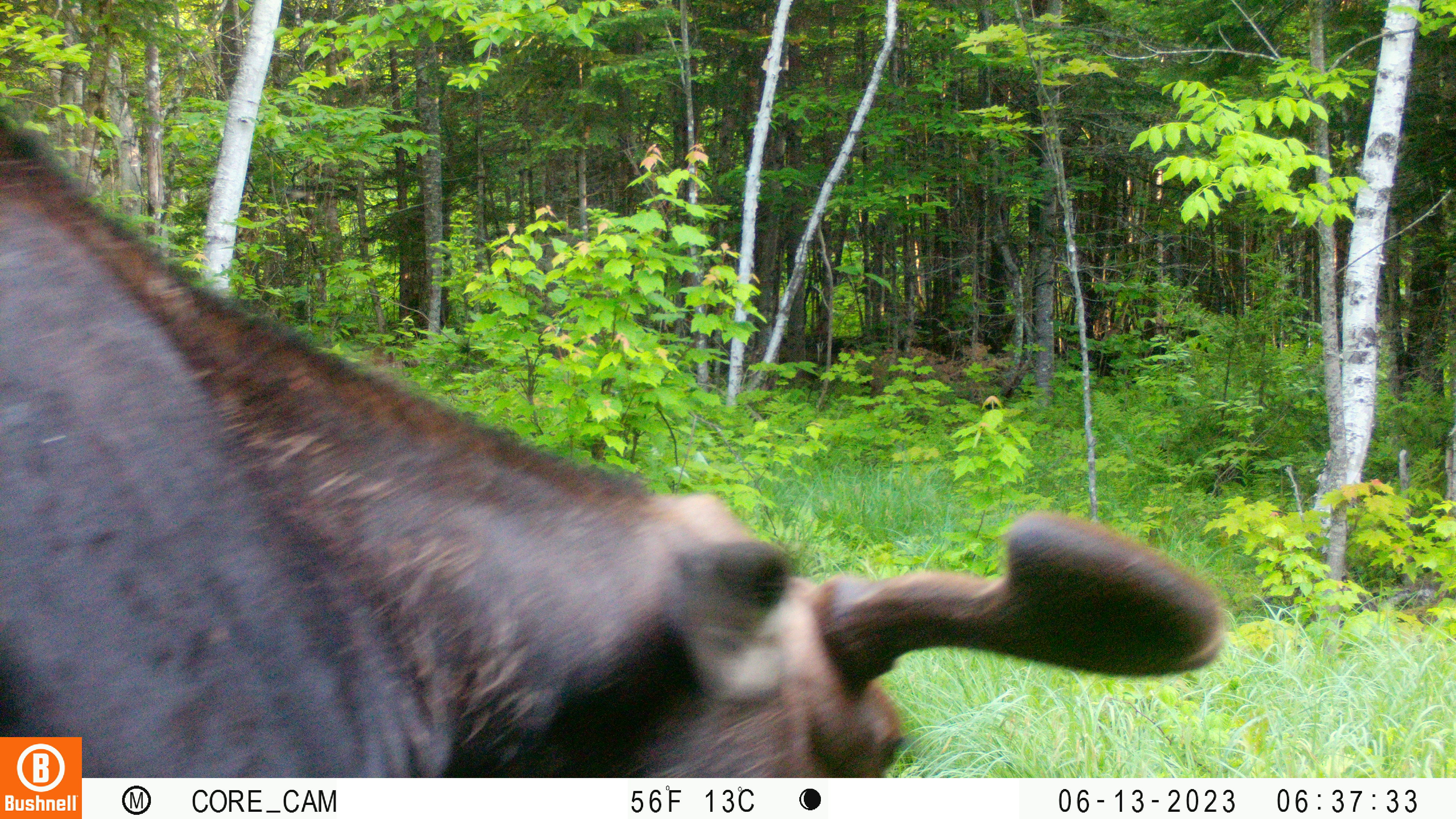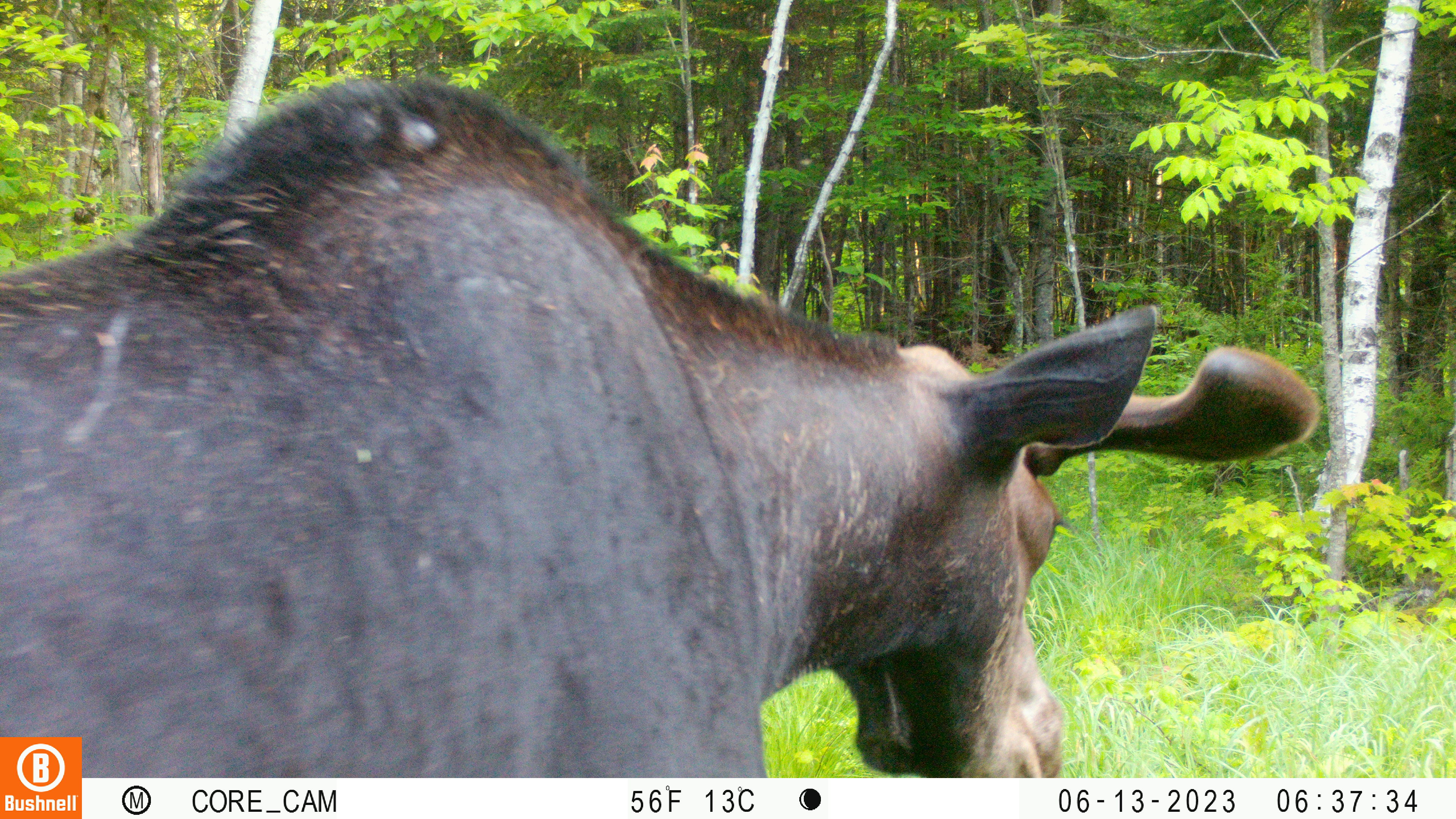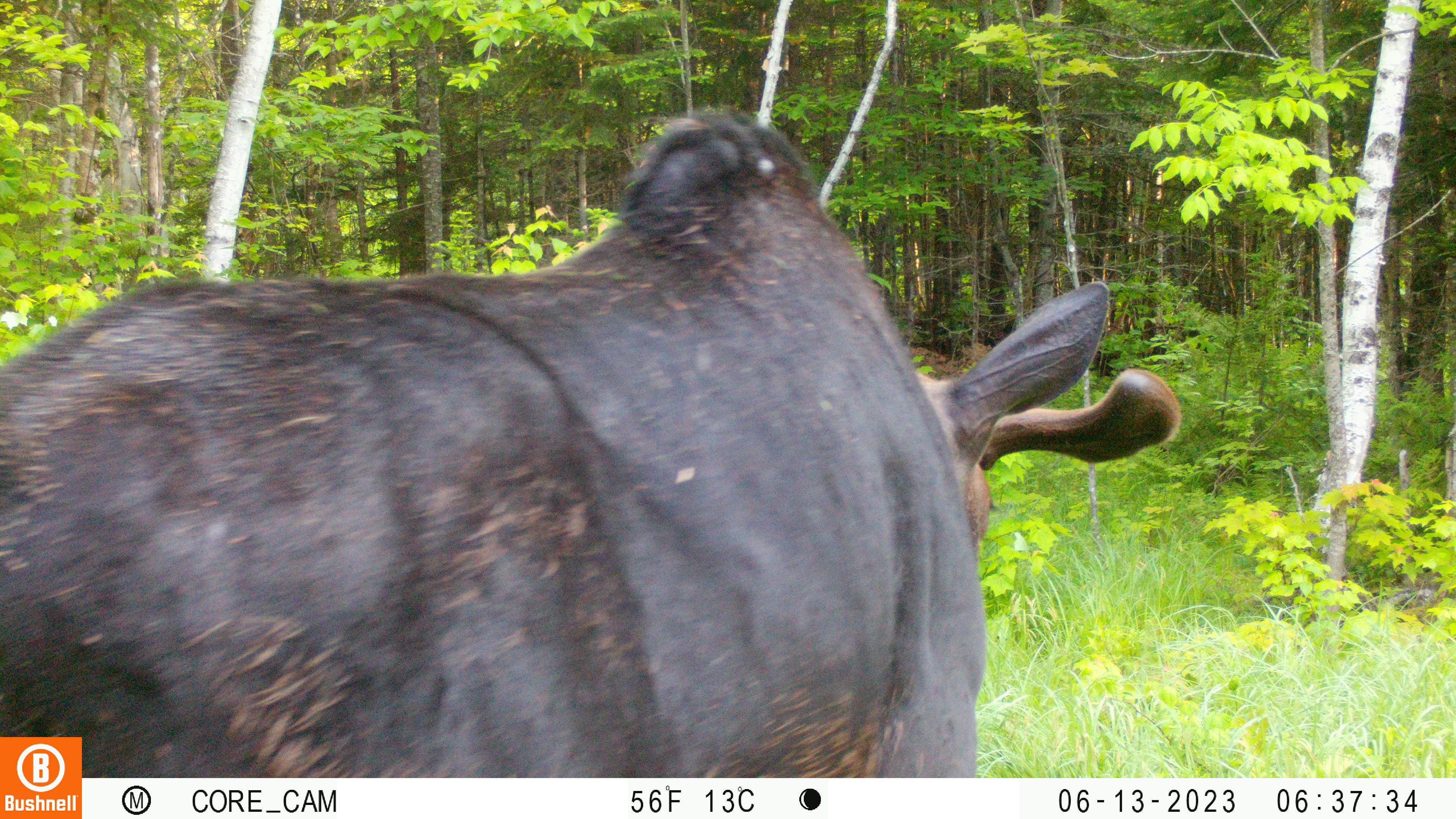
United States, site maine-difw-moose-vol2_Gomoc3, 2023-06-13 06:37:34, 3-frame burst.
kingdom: Animalia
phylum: Chordata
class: Mammalia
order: Artiodactyla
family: Cervidae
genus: Alces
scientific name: Alces alces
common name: moose